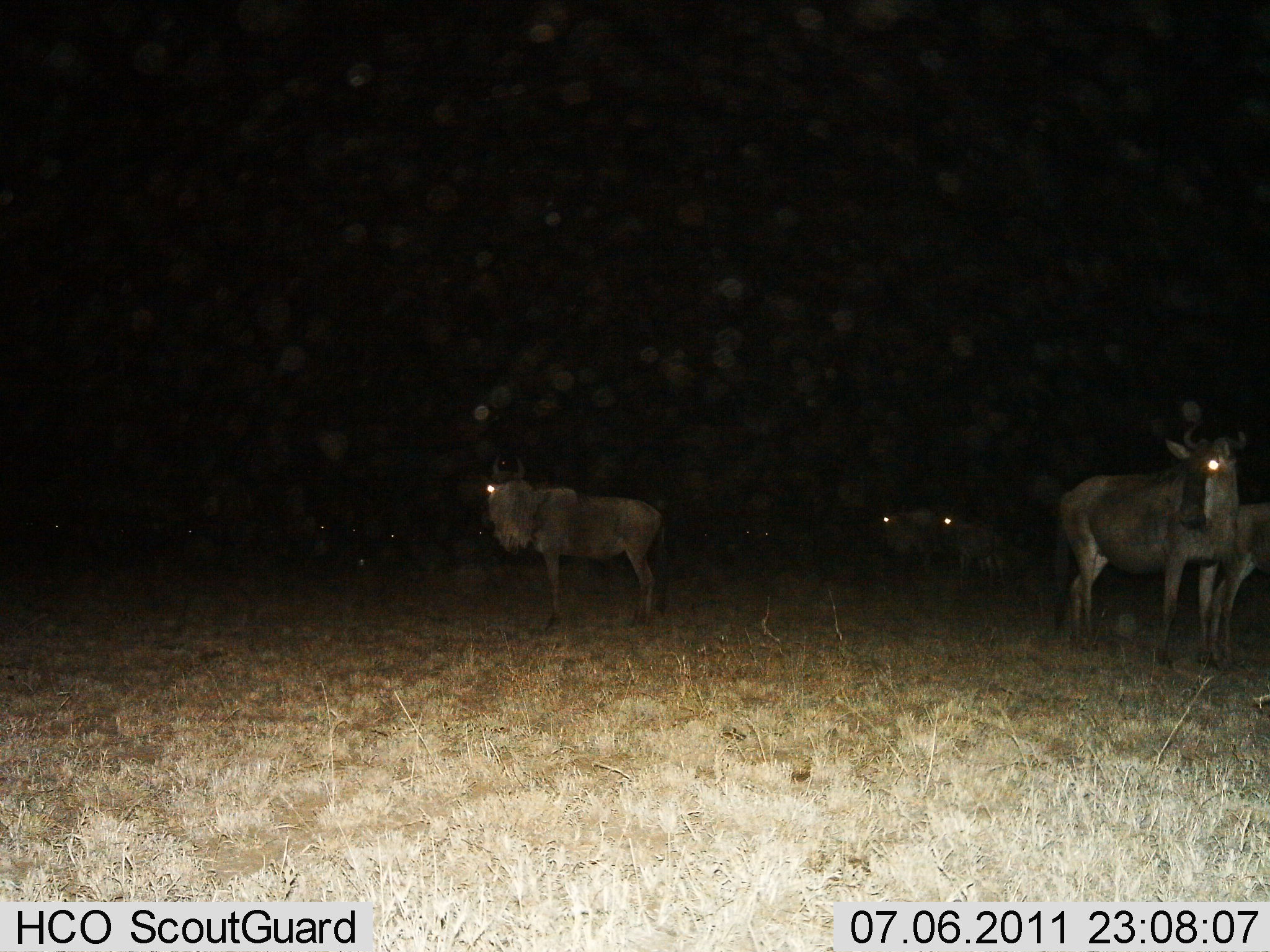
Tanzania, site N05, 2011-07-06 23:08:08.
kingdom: Animalia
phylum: Chordata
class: Mammalia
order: Artiodactyla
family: Bovidae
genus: Connochaetes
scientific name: Connochaetes taurinus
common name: blue wildebeest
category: wildebeest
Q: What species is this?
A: Wildebeest (blue wildebeest) (Connochaetes taurinus).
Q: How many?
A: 5.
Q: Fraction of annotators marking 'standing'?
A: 100%.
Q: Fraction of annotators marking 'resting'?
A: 9%.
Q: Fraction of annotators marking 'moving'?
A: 0%.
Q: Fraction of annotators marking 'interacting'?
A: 0%.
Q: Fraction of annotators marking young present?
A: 9%.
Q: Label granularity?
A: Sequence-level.